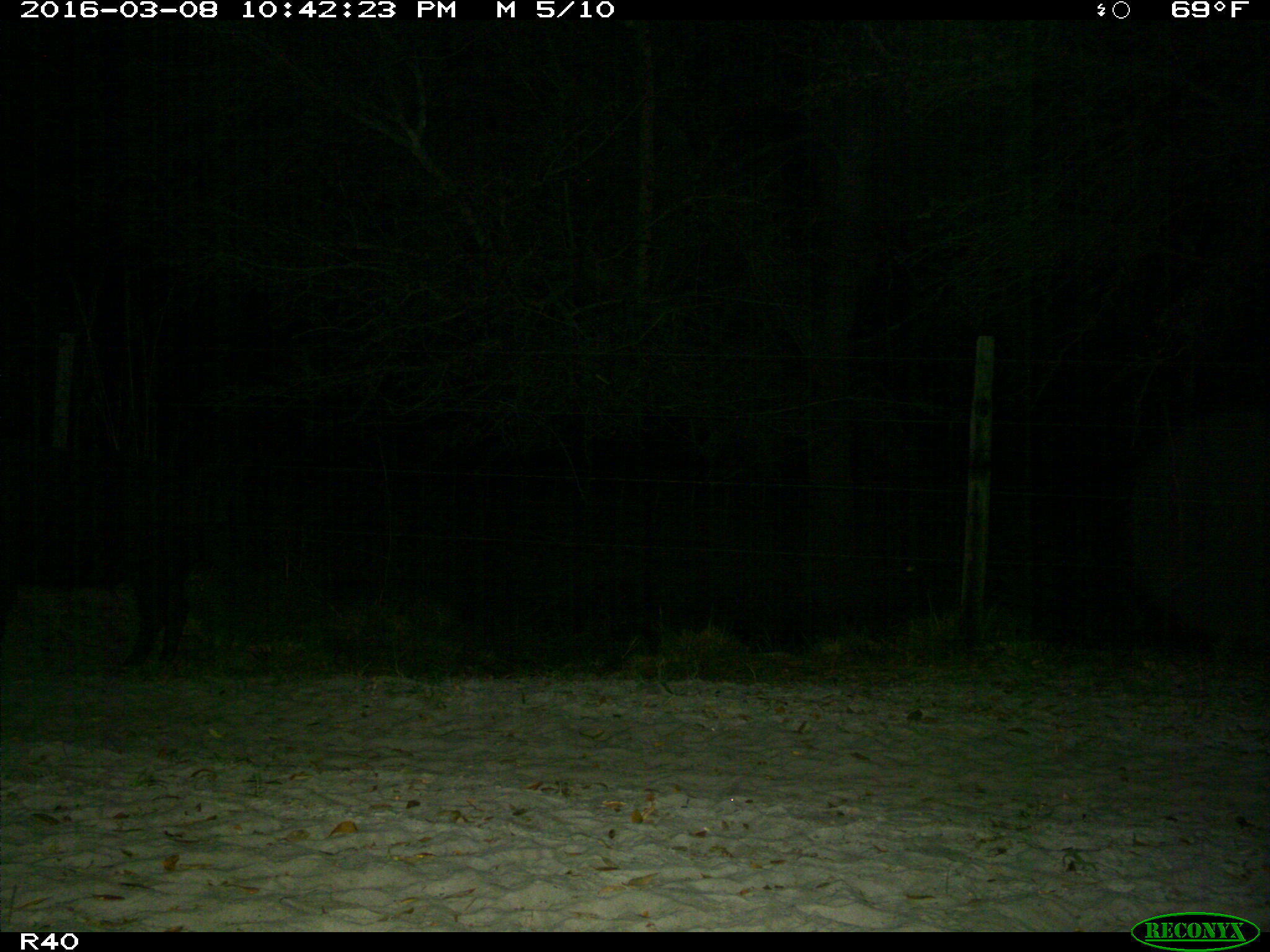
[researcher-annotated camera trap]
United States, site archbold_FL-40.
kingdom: Animalia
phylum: Chordata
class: Mammalia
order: Artiodactyla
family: Suidae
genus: Sus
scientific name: Sus scrofa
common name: wild boar